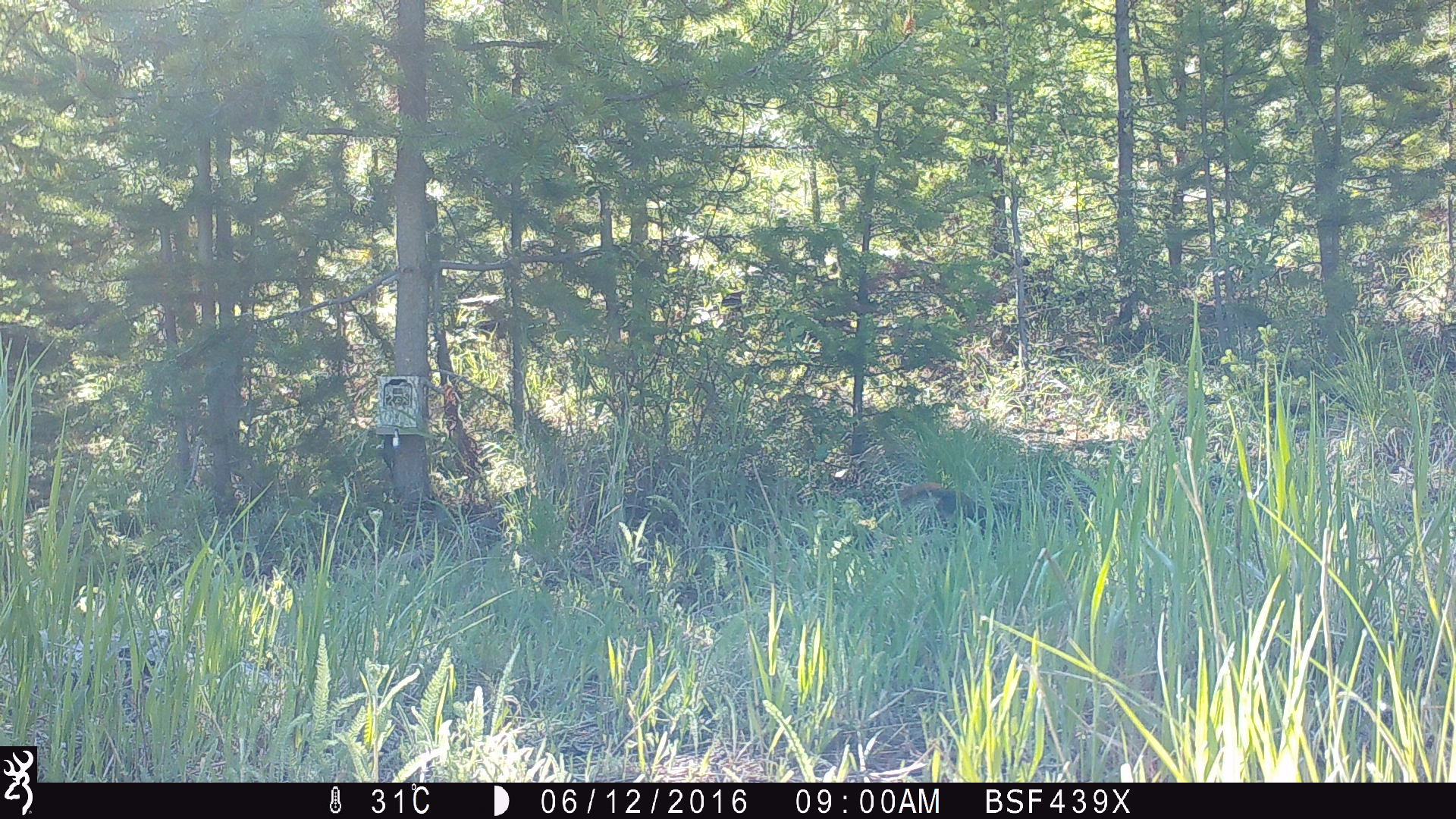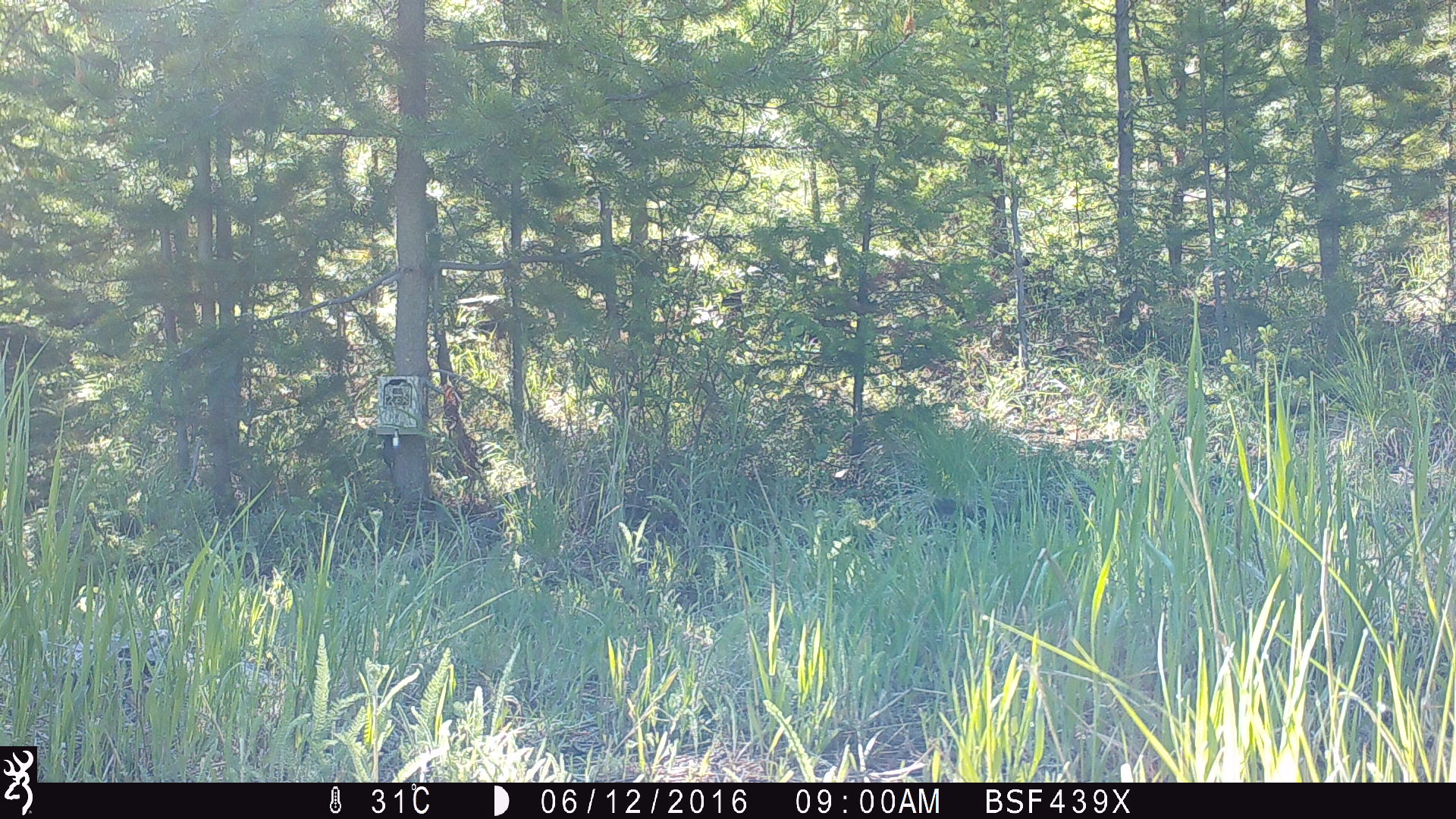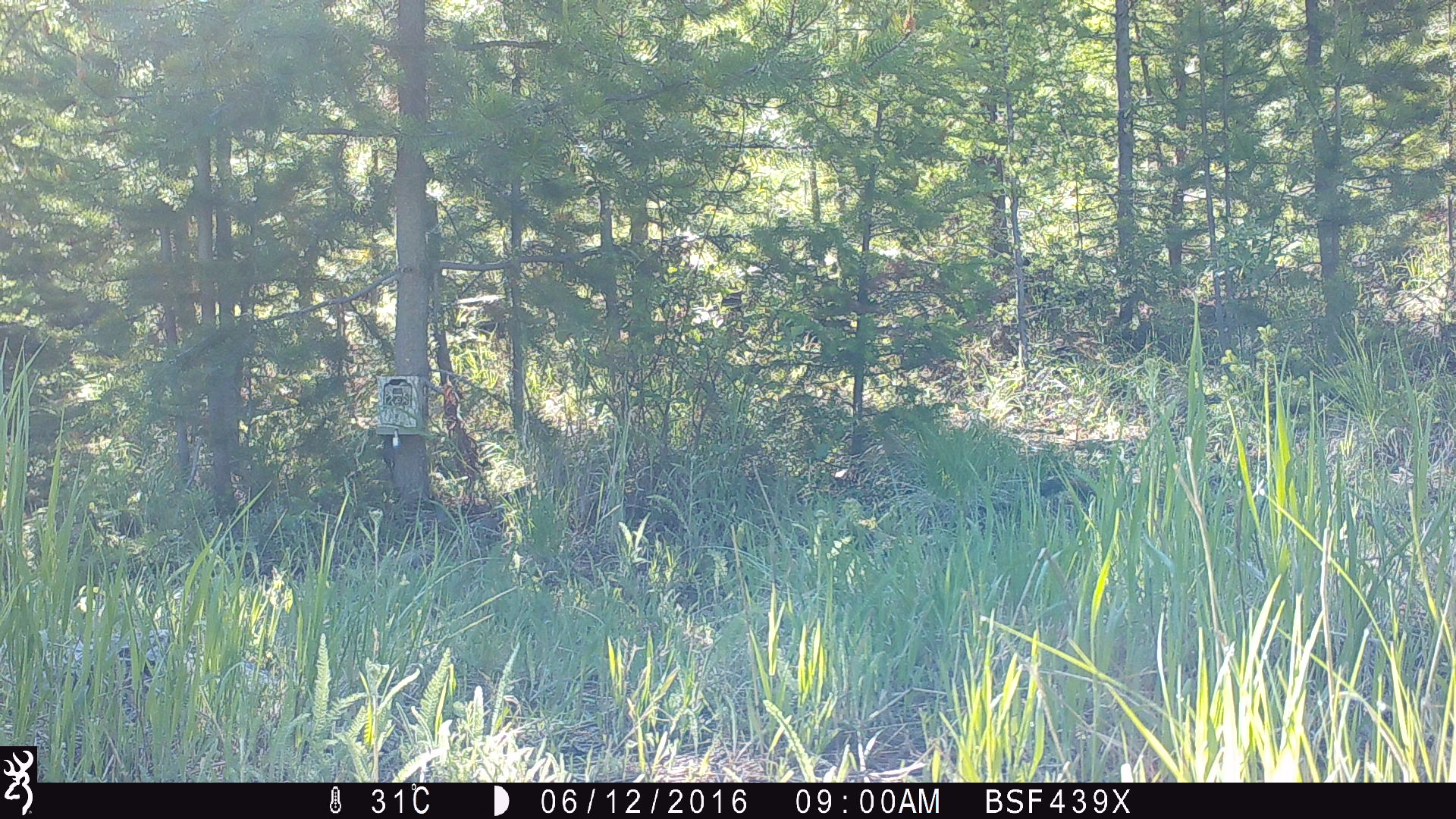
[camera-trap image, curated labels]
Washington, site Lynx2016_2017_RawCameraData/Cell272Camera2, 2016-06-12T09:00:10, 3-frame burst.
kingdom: Animalia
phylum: Chordata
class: Mammalia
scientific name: Mammalia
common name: small mammal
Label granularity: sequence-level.